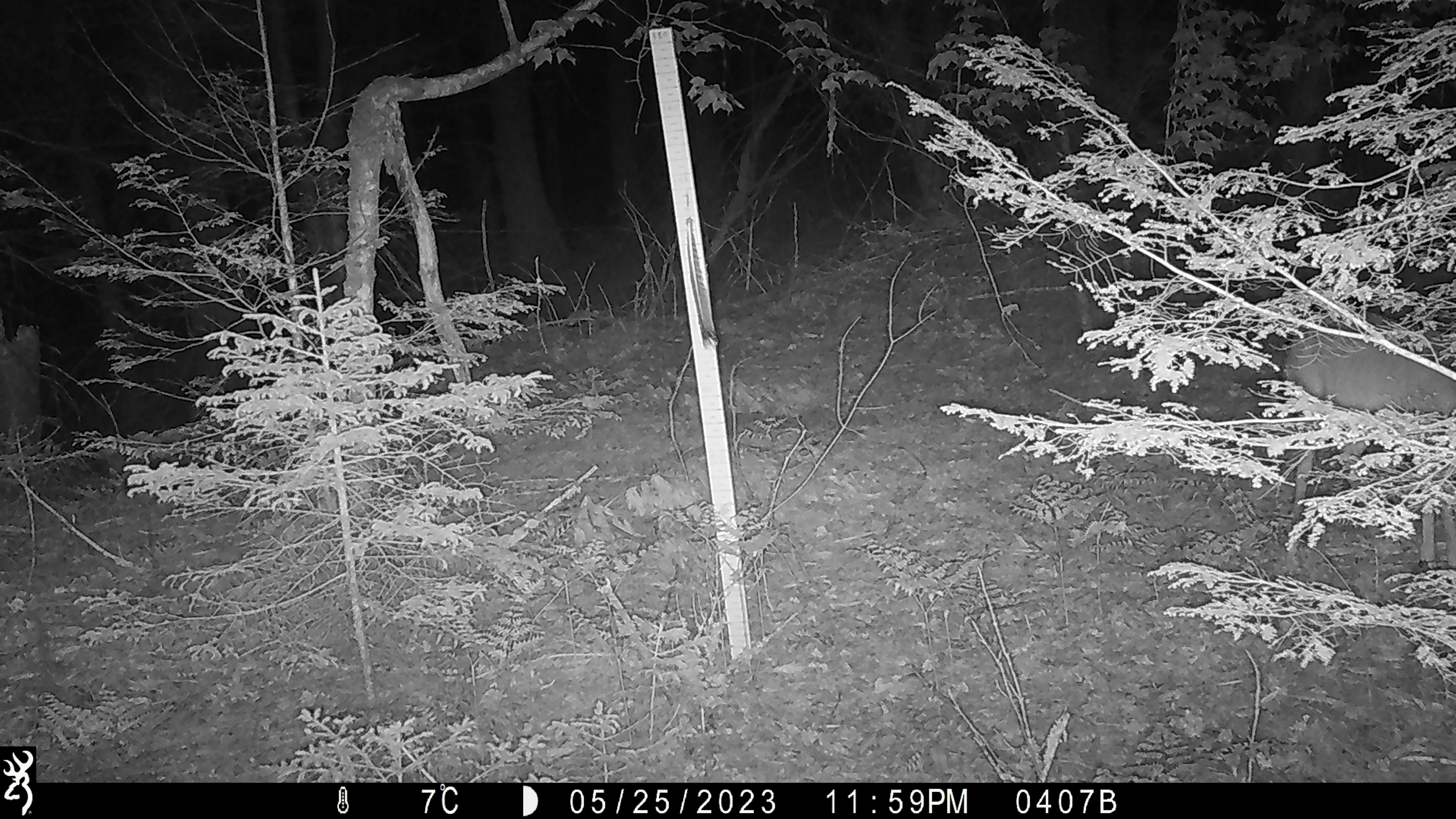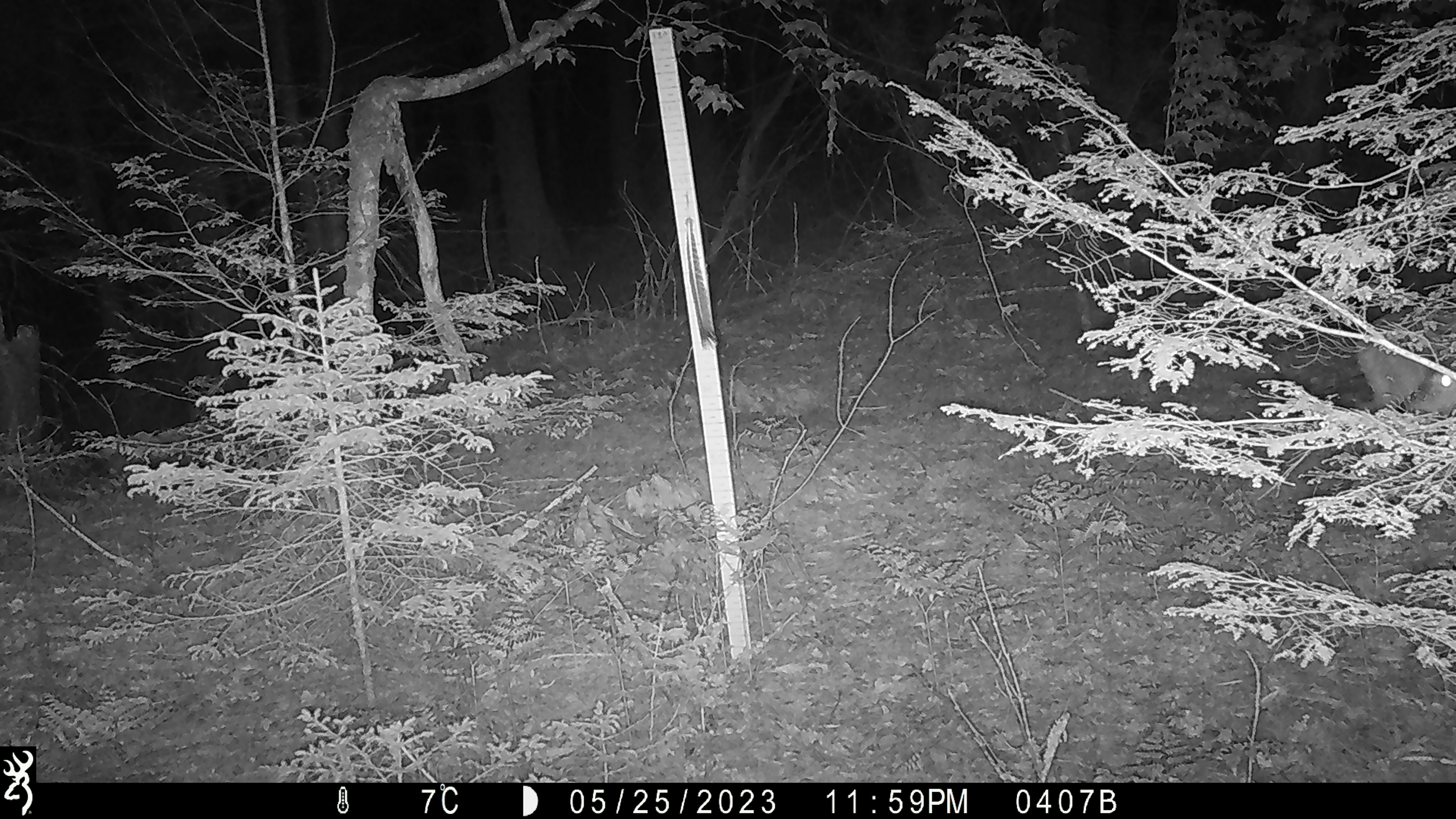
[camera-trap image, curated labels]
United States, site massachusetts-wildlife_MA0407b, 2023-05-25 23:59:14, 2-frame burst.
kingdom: Animalia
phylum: Chordata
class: Mammalia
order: Artiodactyla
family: Cervidae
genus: Odocoileus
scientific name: Odocoileus virginianus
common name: white-tailed deer